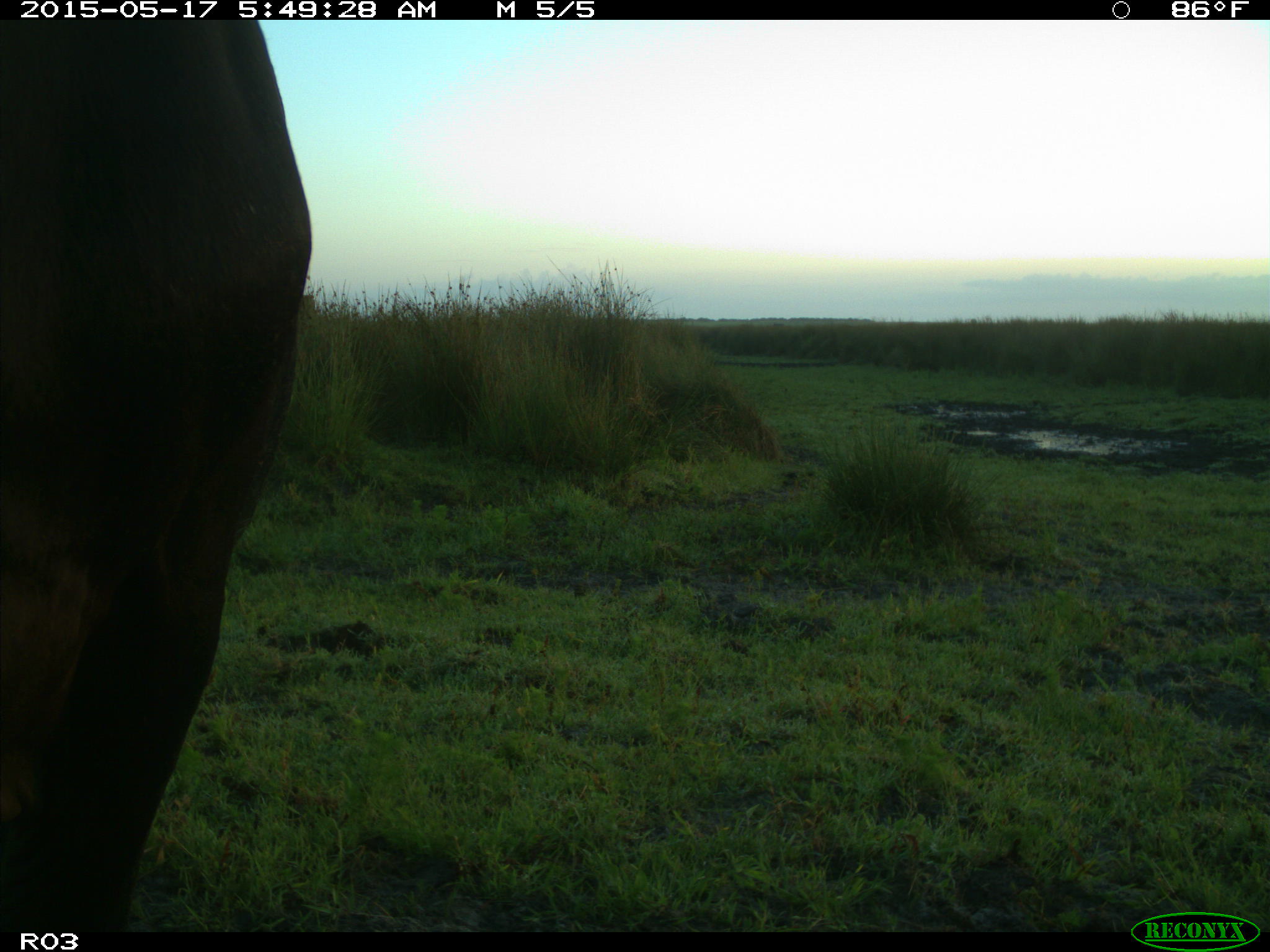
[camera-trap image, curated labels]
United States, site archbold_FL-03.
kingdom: Animalia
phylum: Chordata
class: Mammalia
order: Artiodactyla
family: Bovidae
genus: Bos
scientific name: Bos taurus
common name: domestic cow